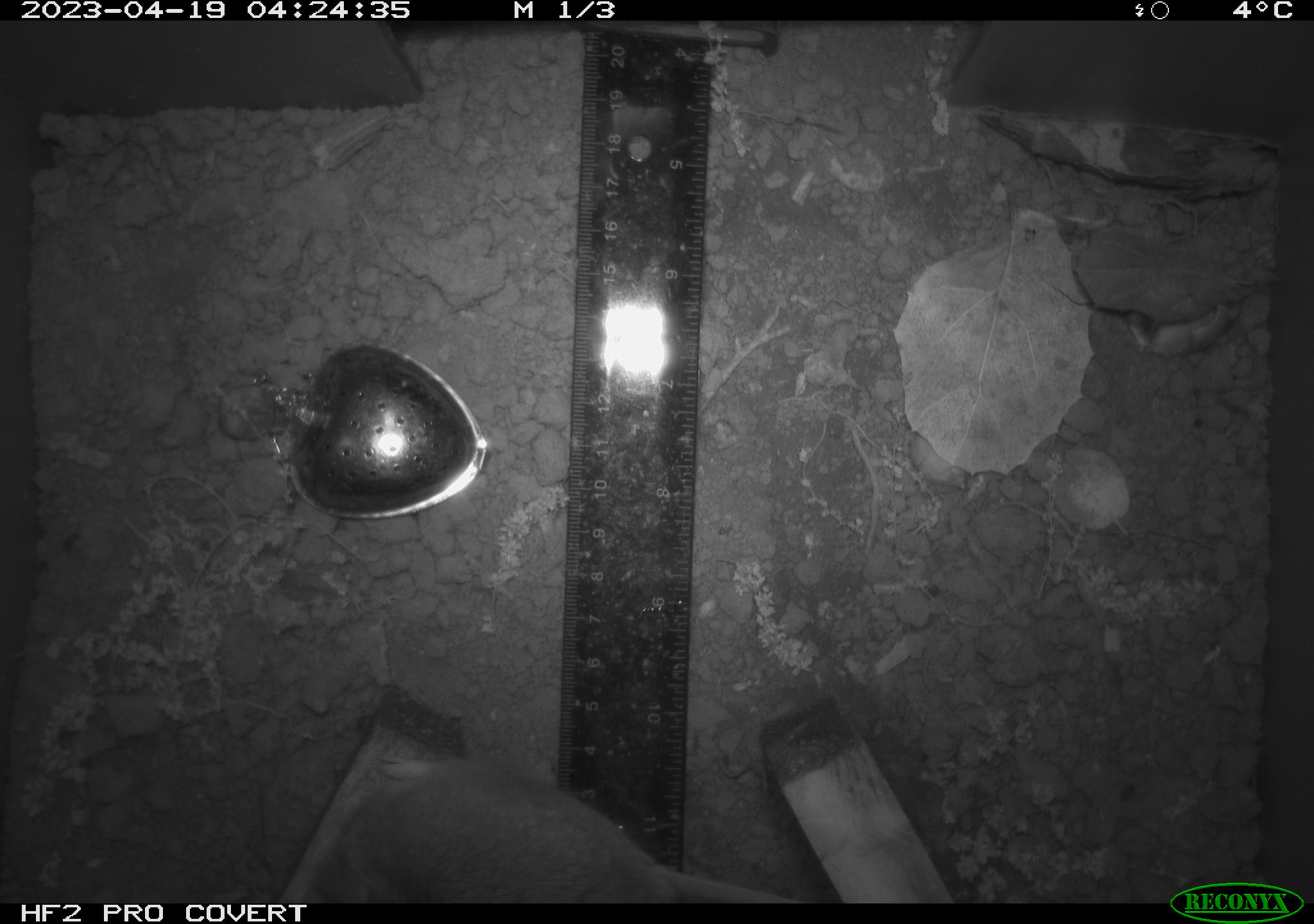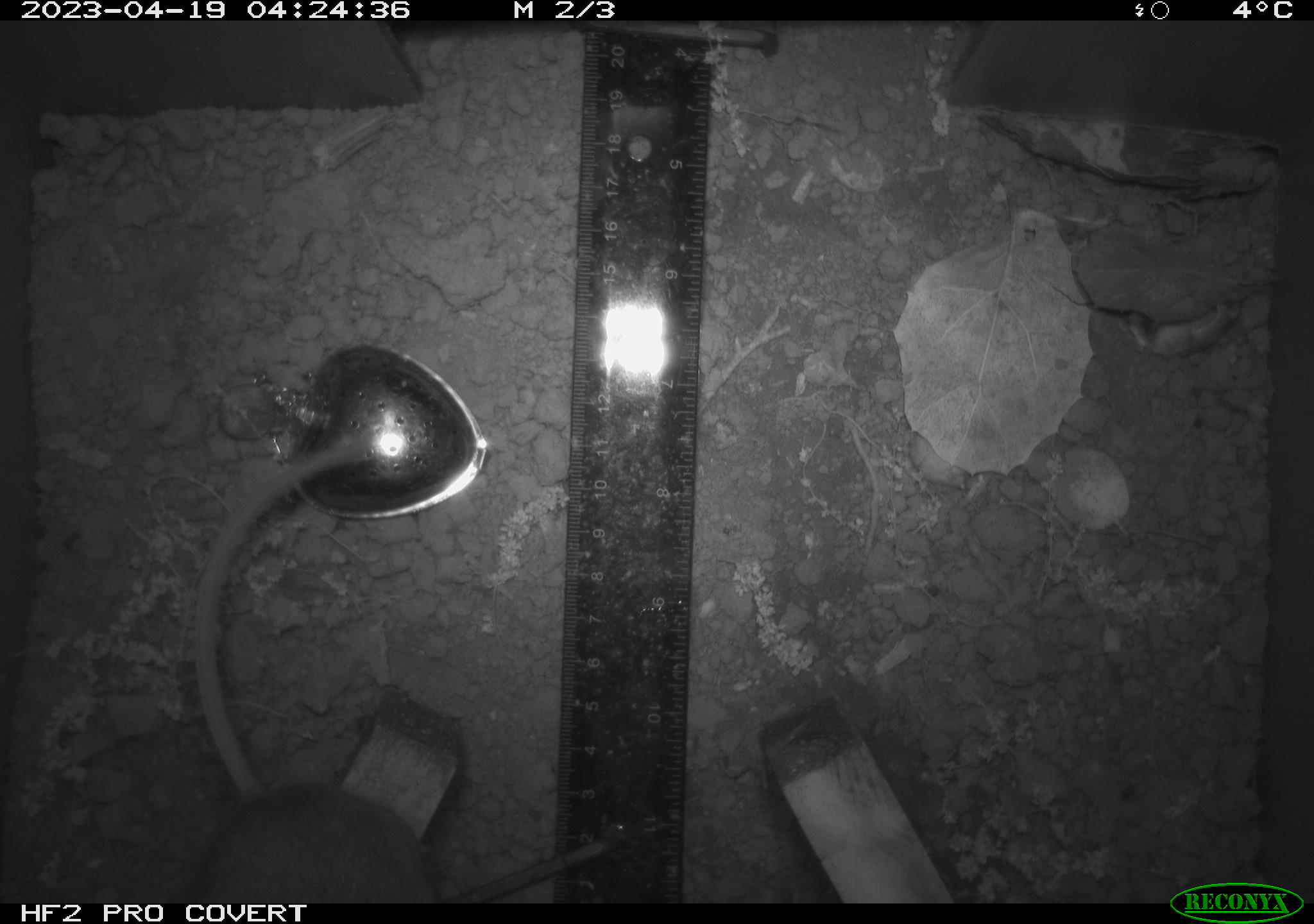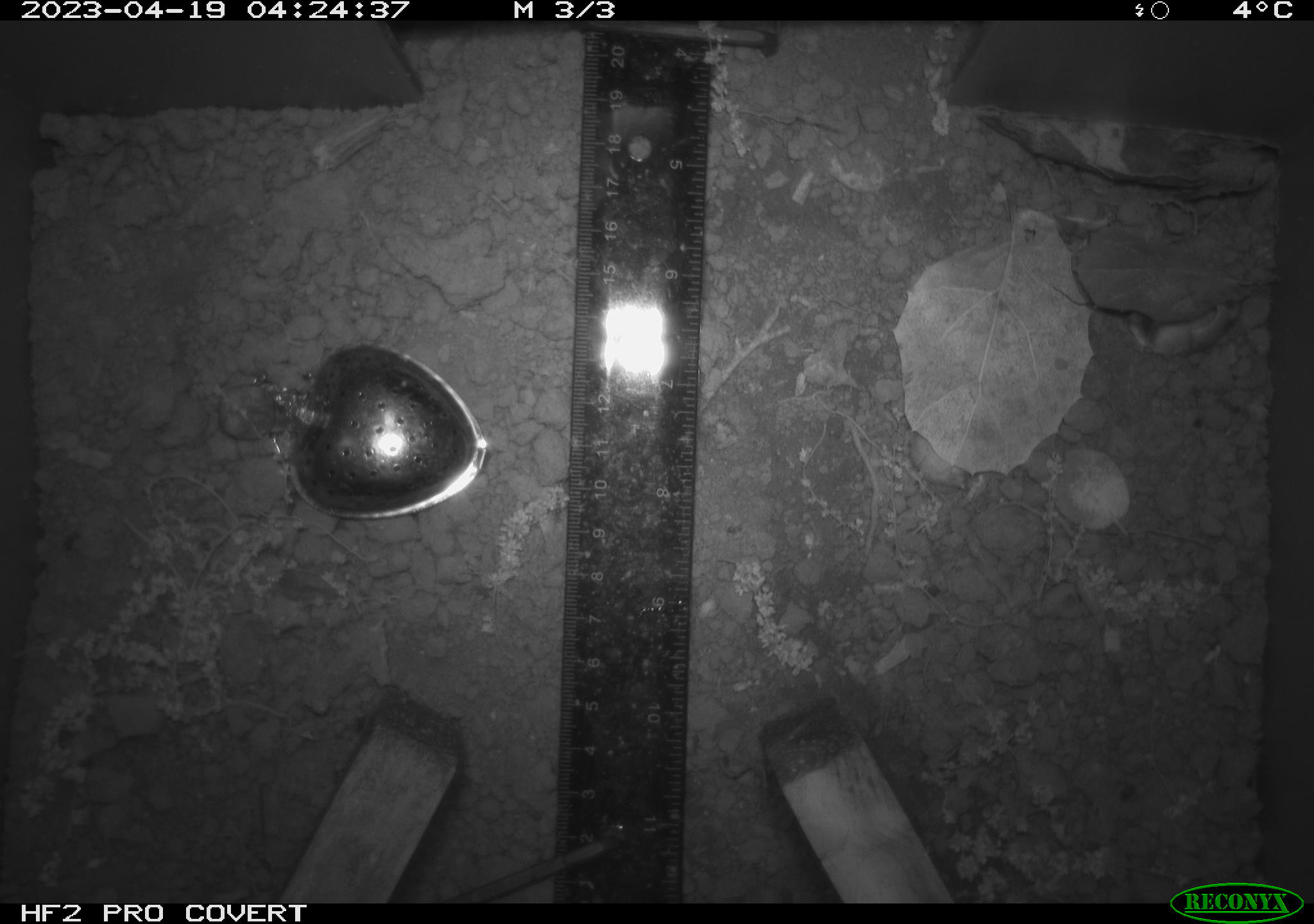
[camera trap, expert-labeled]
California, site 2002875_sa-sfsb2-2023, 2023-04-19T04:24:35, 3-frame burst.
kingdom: Animalia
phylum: Chordata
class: Mammalia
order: Rodentia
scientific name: Rodentia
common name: mouse species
Mouse species (Rodentia).